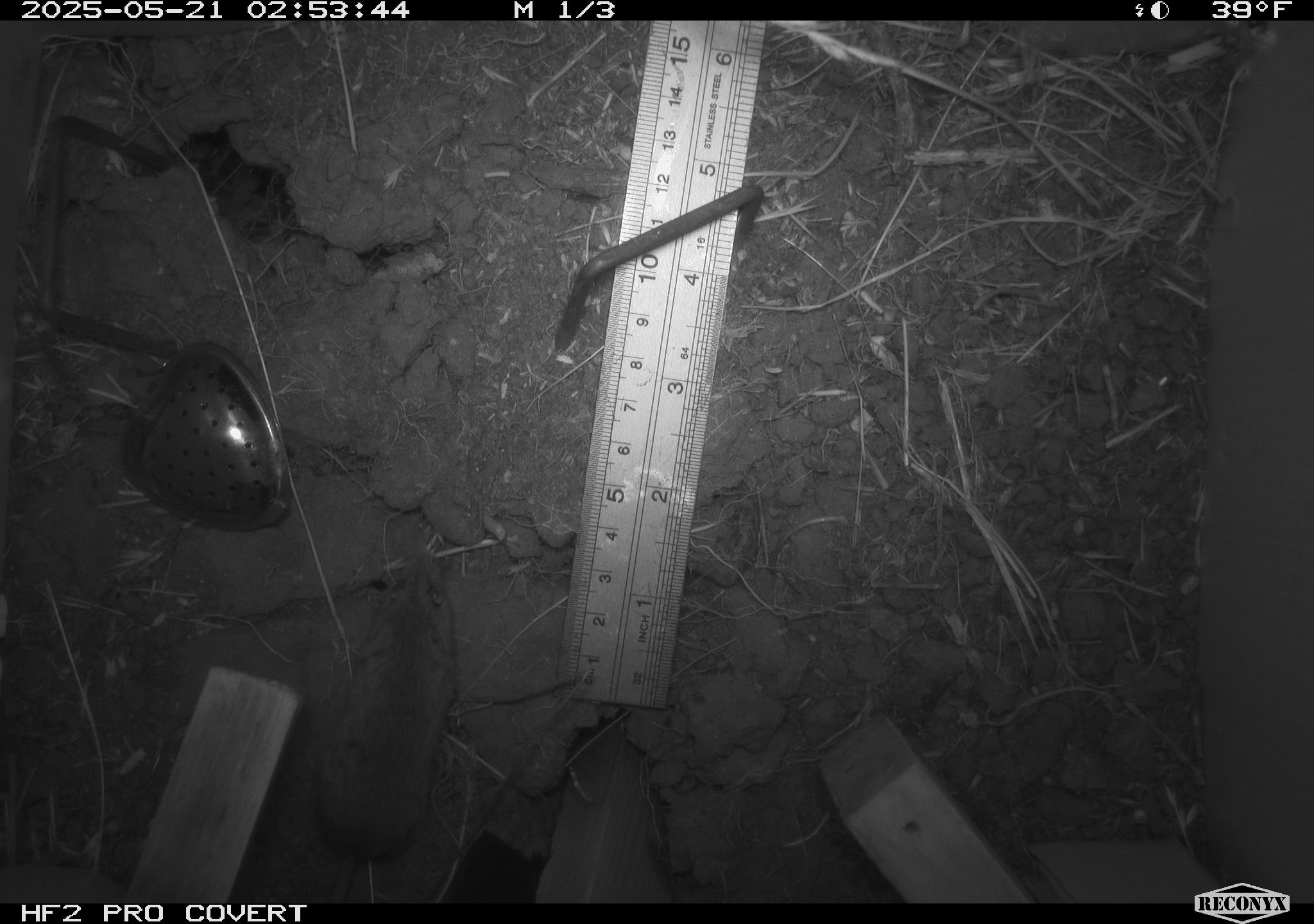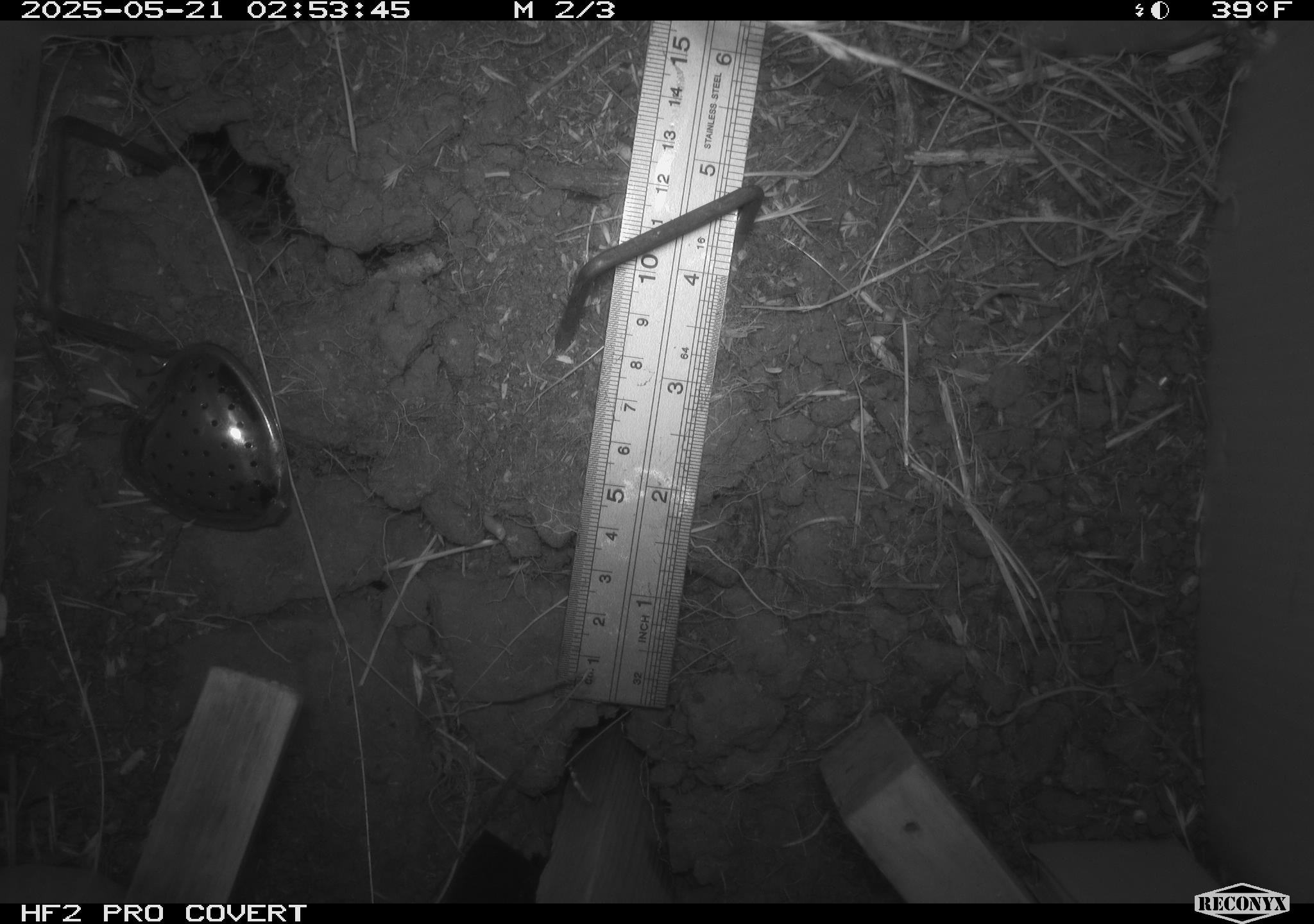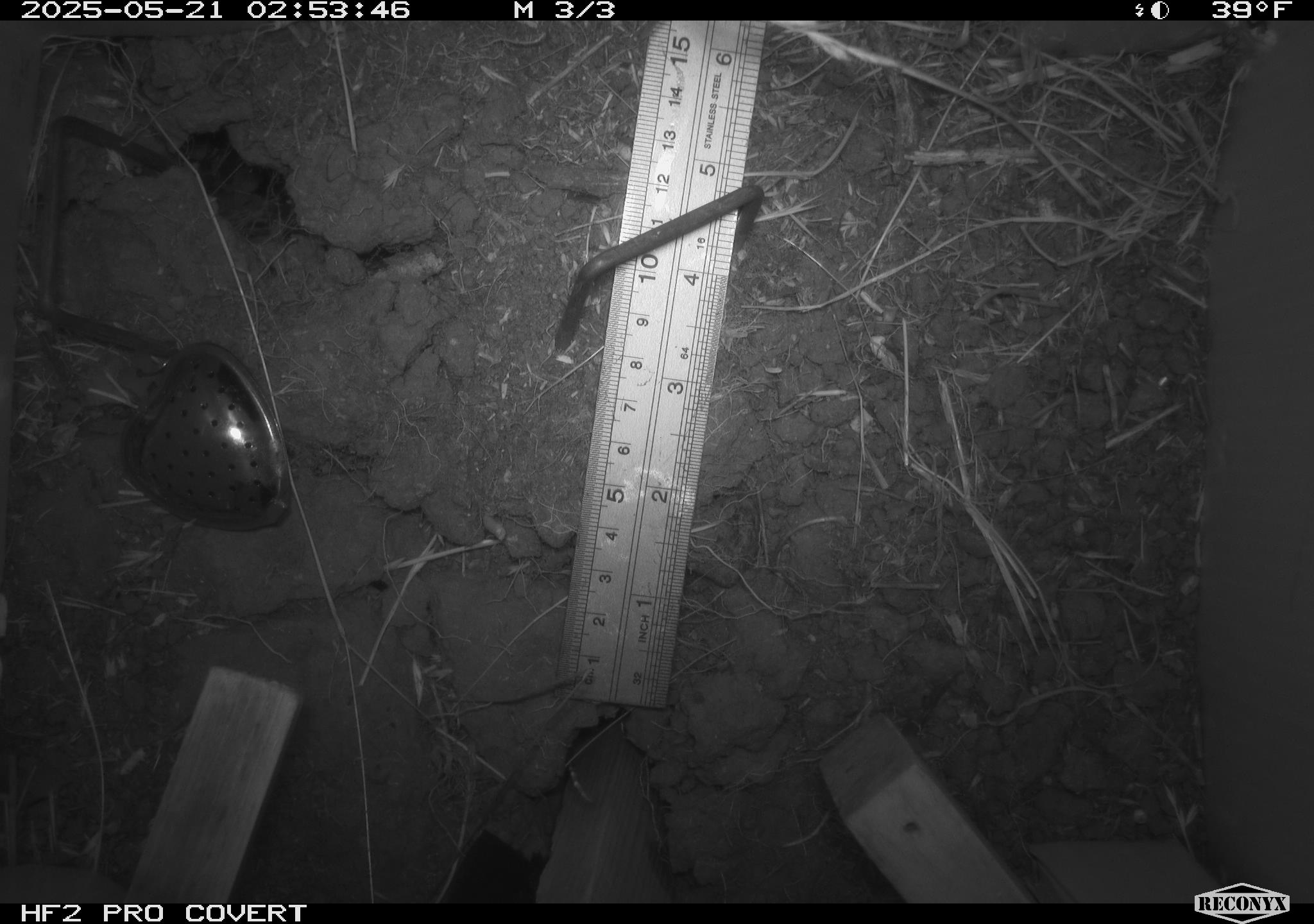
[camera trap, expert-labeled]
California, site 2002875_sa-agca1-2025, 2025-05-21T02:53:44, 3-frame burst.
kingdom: Animalia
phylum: Chordata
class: Mammalia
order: Rodentia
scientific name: Rodentia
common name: mouse species